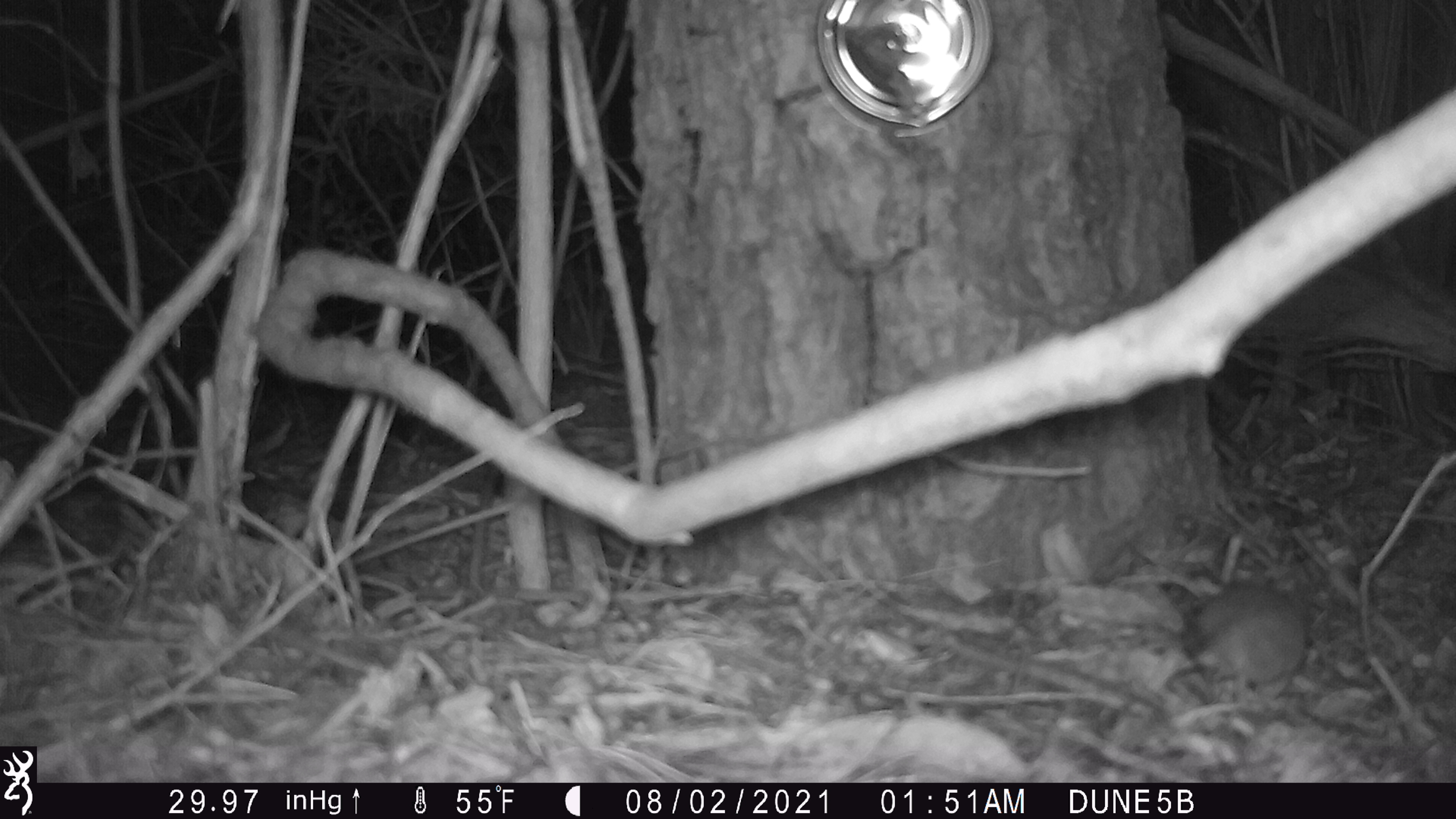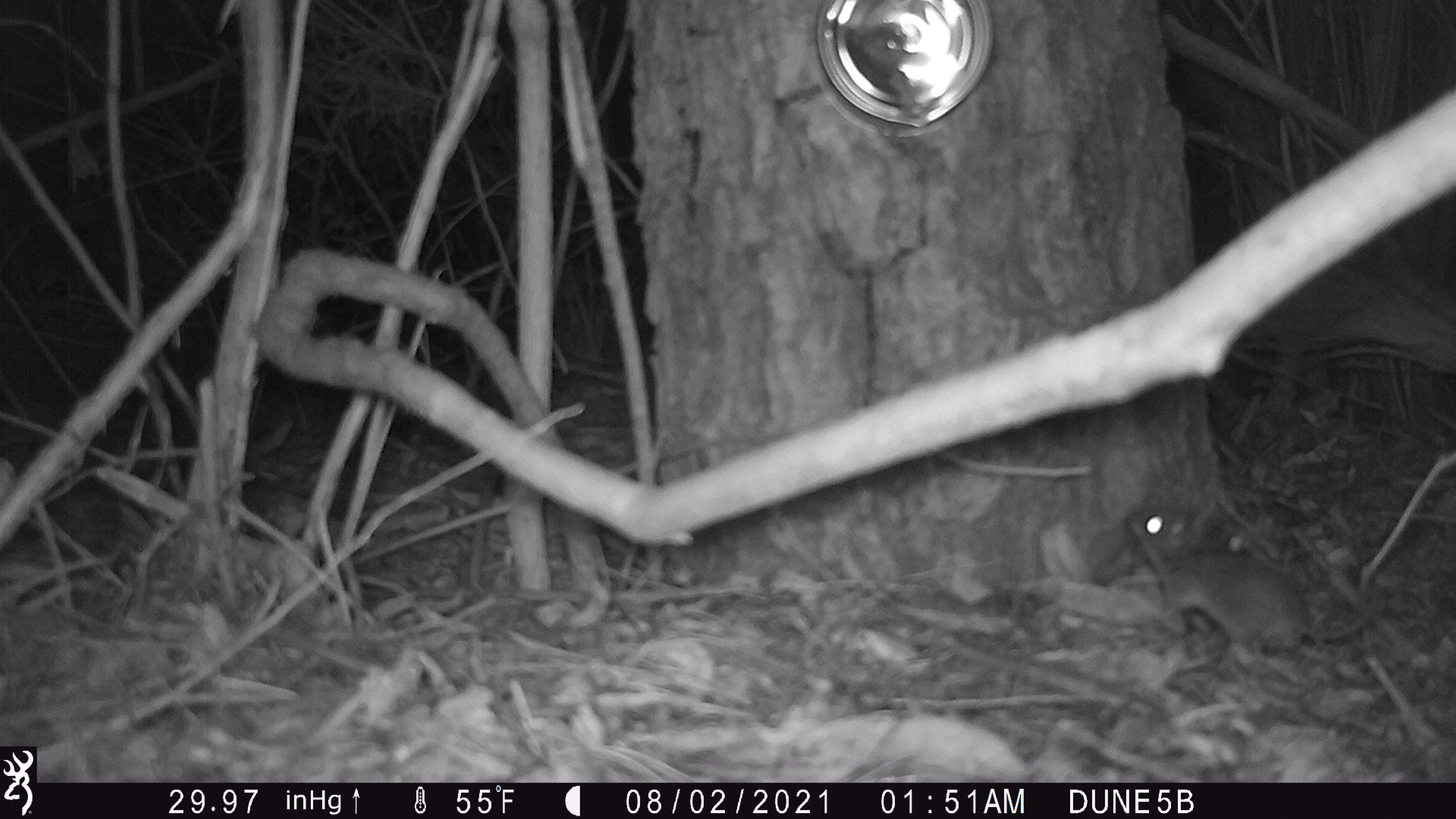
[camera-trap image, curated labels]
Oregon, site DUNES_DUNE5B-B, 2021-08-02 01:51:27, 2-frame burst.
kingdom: Animalia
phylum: Chordata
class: Mammalia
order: Rodentia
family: Cricetidae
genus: Neotoma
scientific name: Neotoma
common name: woodrats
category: neotoma species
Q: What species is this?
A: Neotoma species (woodrats) (Neotoma).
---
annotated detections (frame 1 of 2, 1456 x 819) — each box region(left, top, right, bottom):
neotoma species: region(1168, 561, 1328, 709)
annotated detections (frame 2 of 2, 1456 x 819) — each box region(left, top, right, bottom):
neotoma species: region(1115, 491, 1399, 663)